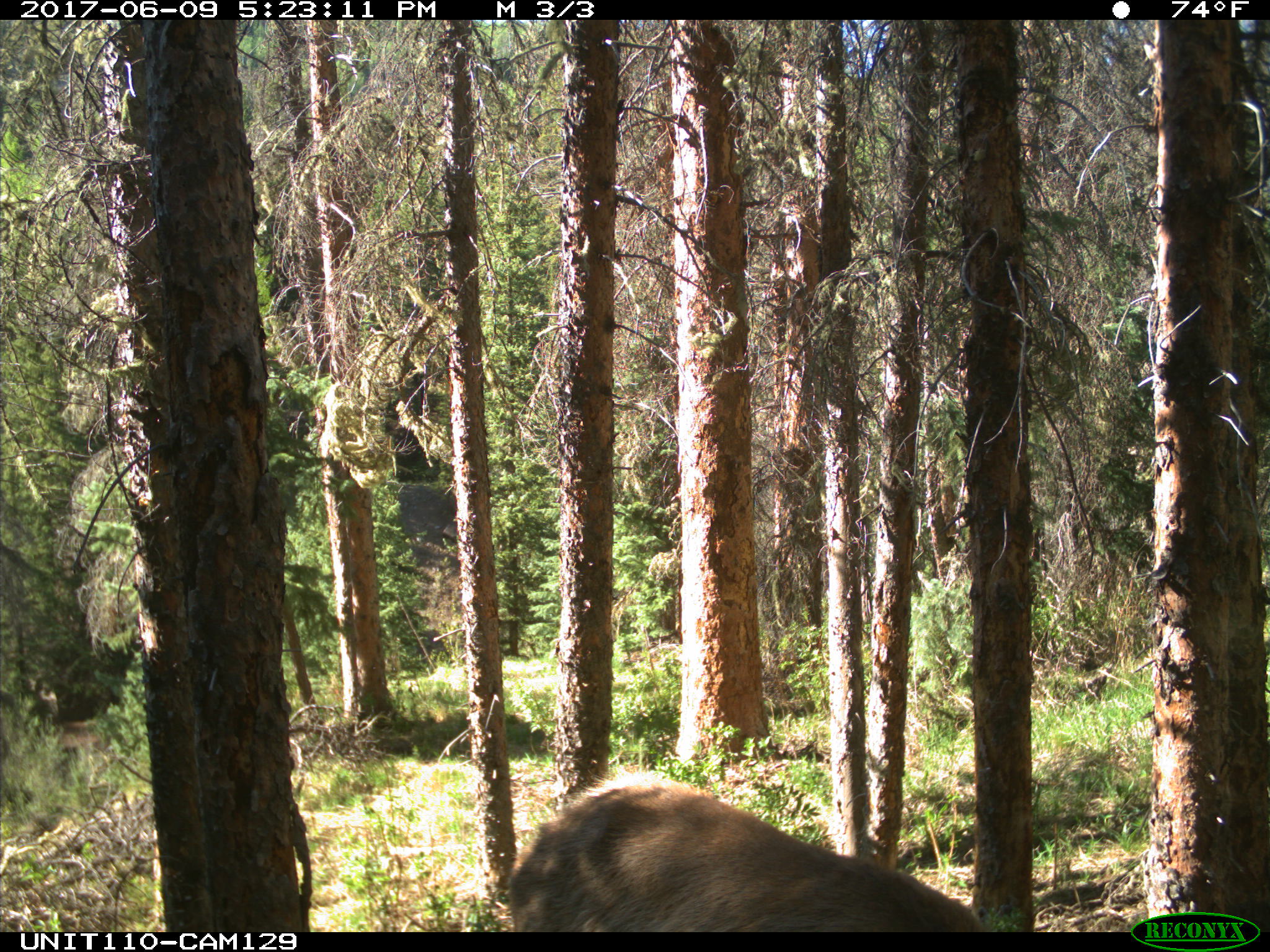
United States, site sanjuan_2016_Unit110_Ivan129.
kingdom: Animalia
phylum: Chordata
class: Mammalia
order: Artiodactyla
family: Cervidae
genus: Cervus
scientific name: Cervus elaphus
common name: red deer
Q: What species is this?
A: Cervus elaphus (red deer).